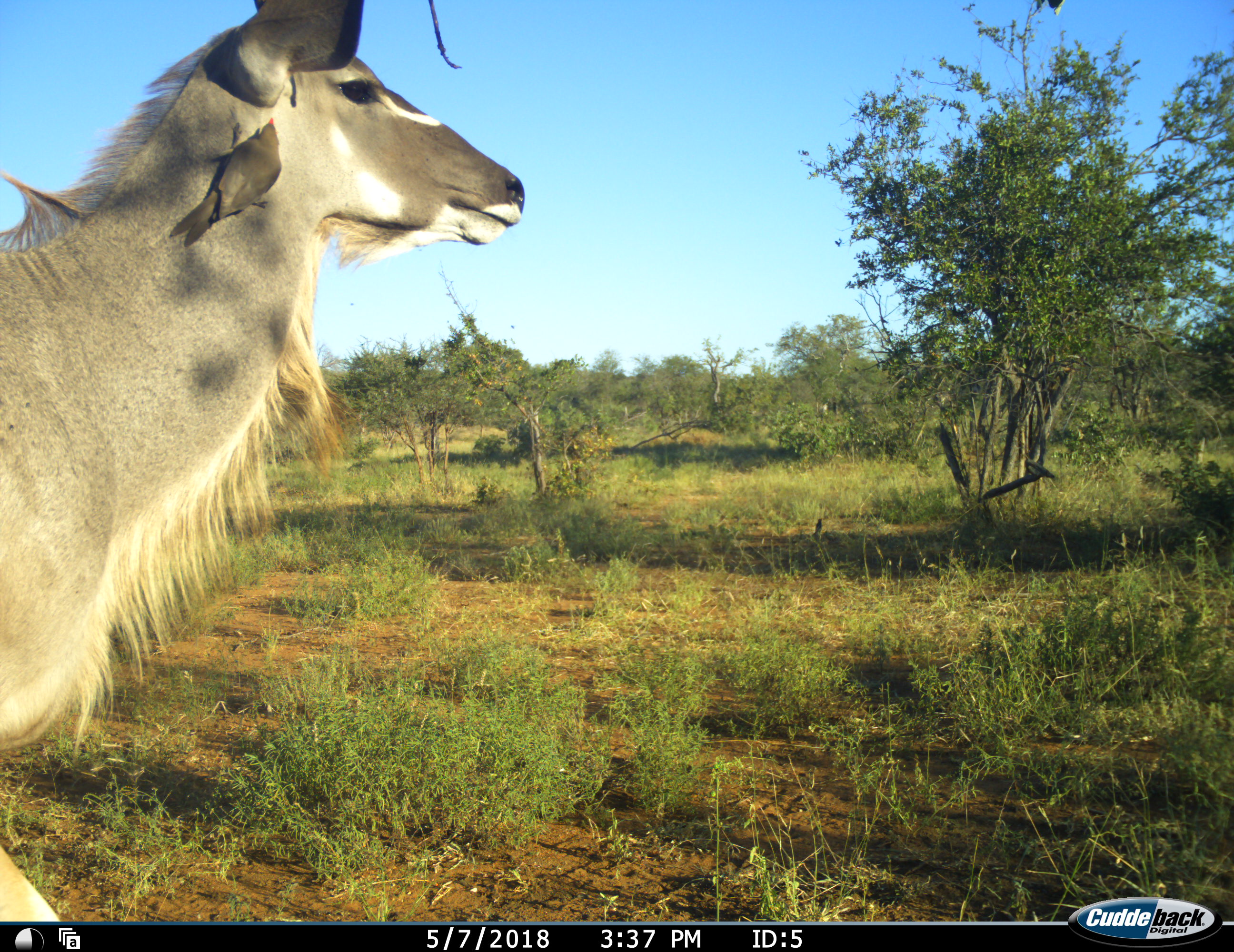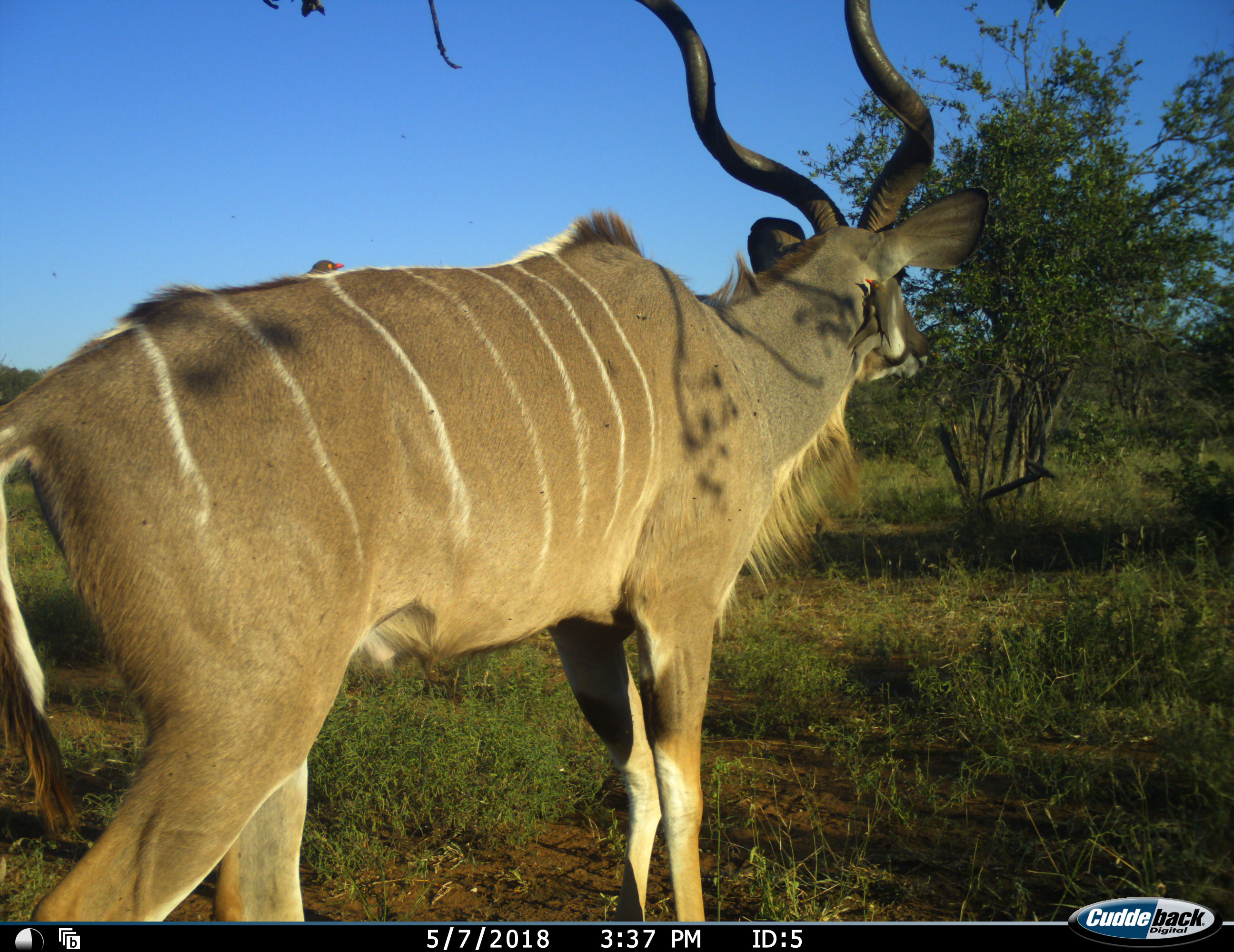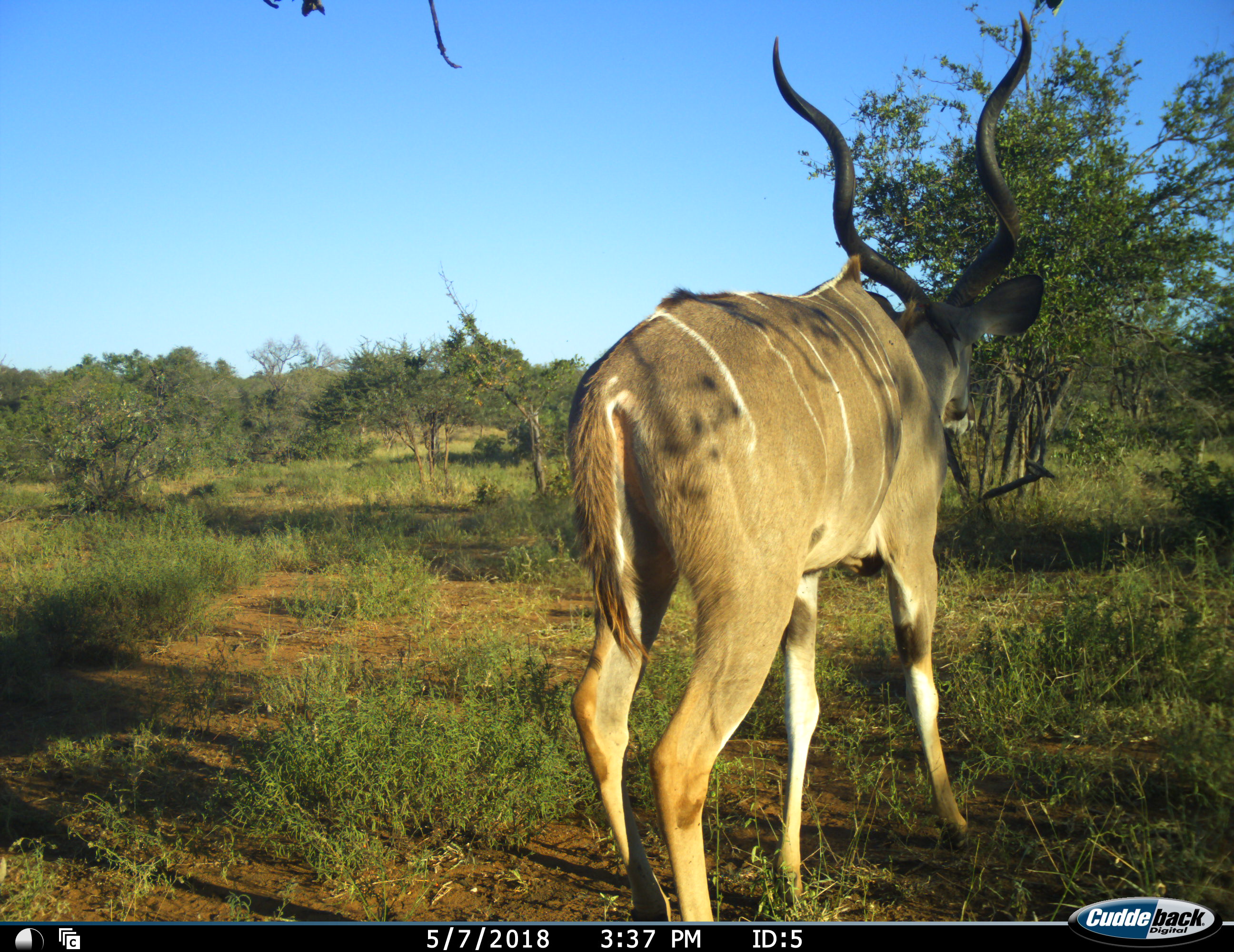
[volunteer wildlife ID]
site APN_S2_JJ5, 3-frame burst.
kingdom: Animalia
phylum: Chordata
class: Aves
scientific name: Aves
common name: bird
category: birdother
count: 2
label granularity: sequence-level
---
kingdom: Animalia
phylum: Chordata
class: Mammalia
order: Artiodactyla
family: Bovidae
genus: Tragelaphus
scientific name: Tragelaphus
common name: kudu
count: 1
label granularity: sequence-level